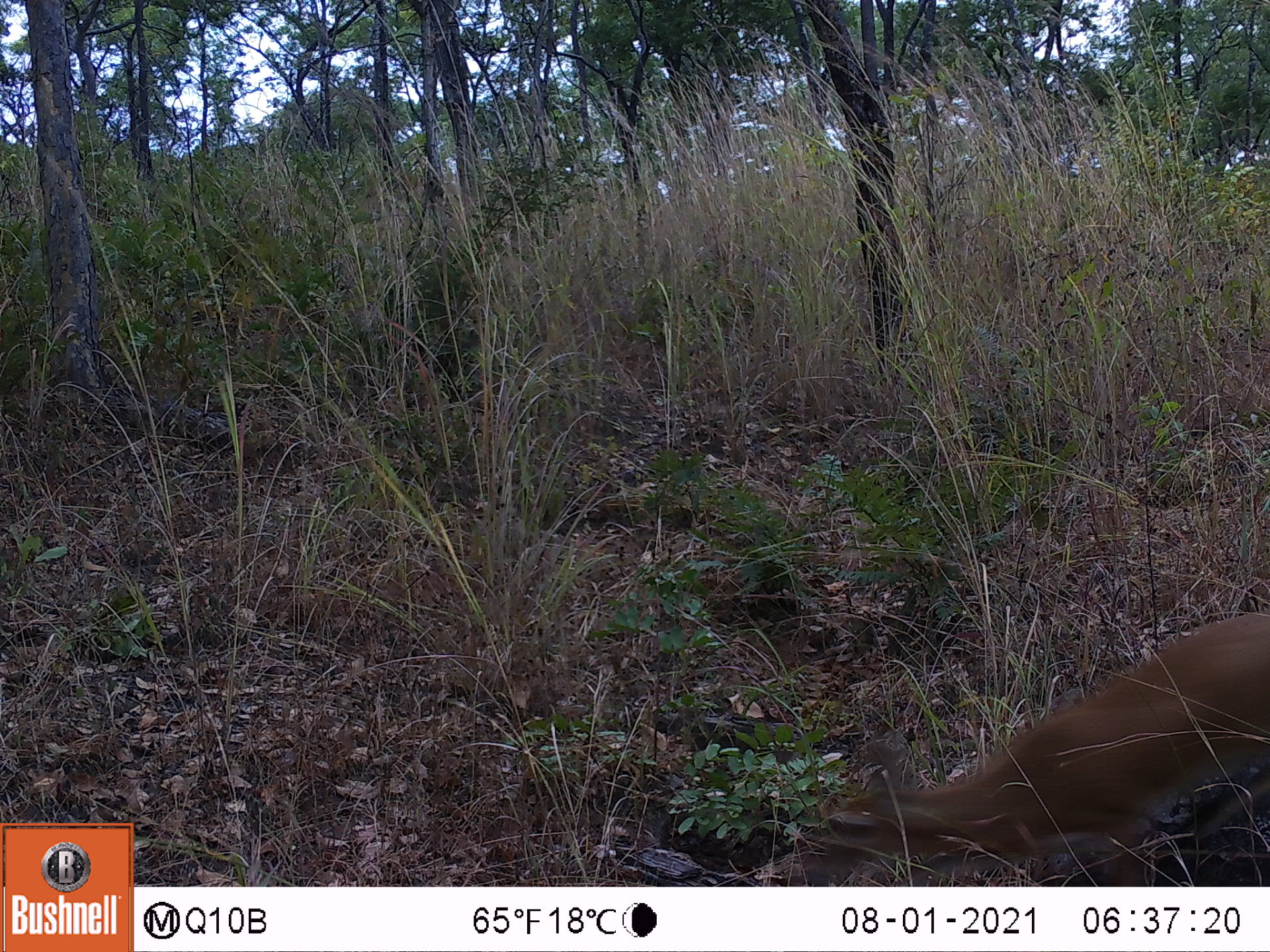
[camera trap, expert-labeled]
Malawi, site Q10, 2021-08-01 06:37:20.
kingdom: Animalia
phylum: Chordata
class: Mammalia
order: Artiodactyla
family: Bovidae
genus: Sylvicapra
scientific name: Sylvicapra grimmia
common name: common duiker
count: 1